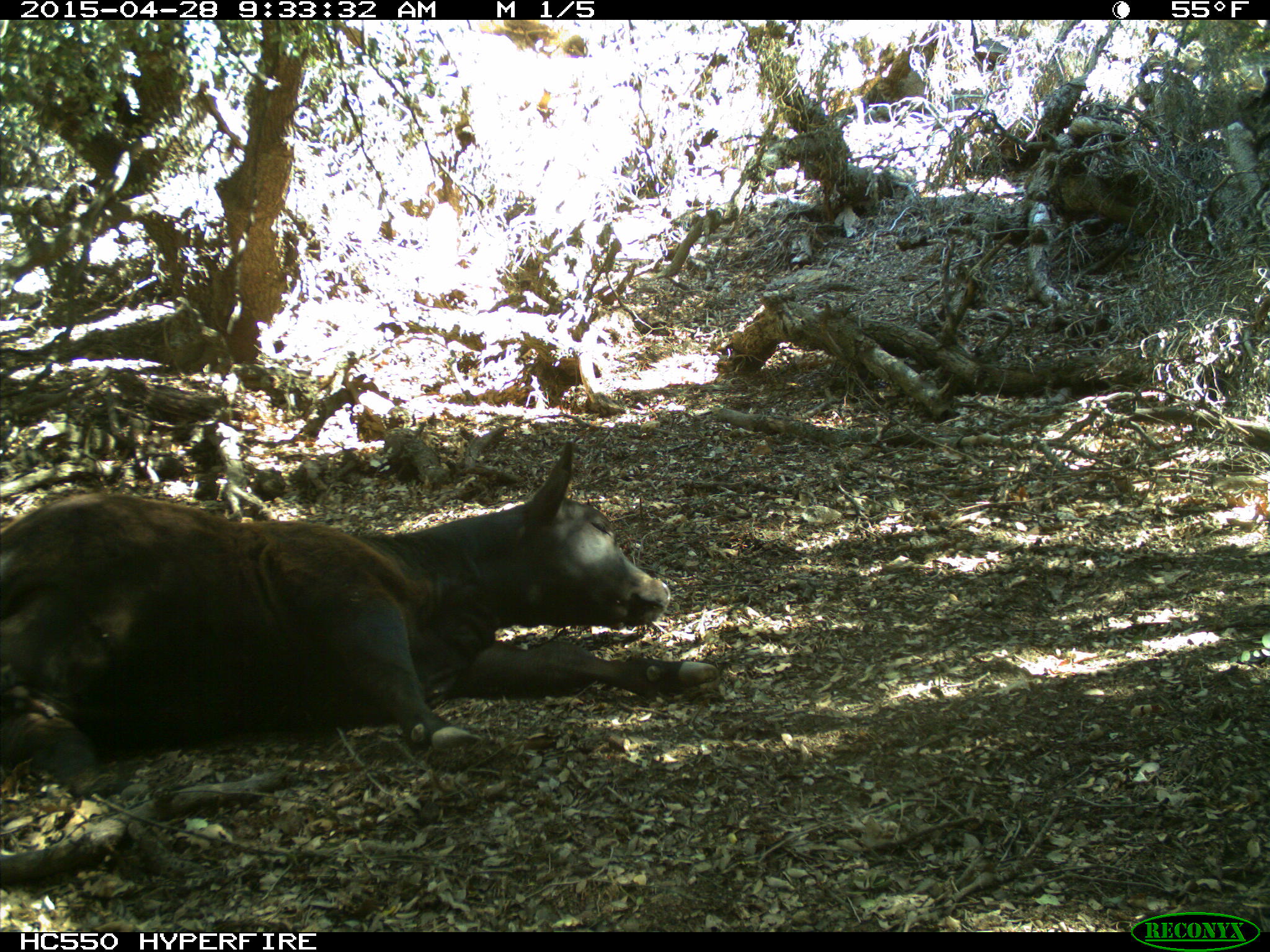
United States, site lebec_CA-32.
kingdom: Animalia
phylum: Chordata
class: Mammalia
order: Artiodactyla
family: Bovidae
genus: Bos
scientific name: Bos taurus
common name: domestic cow